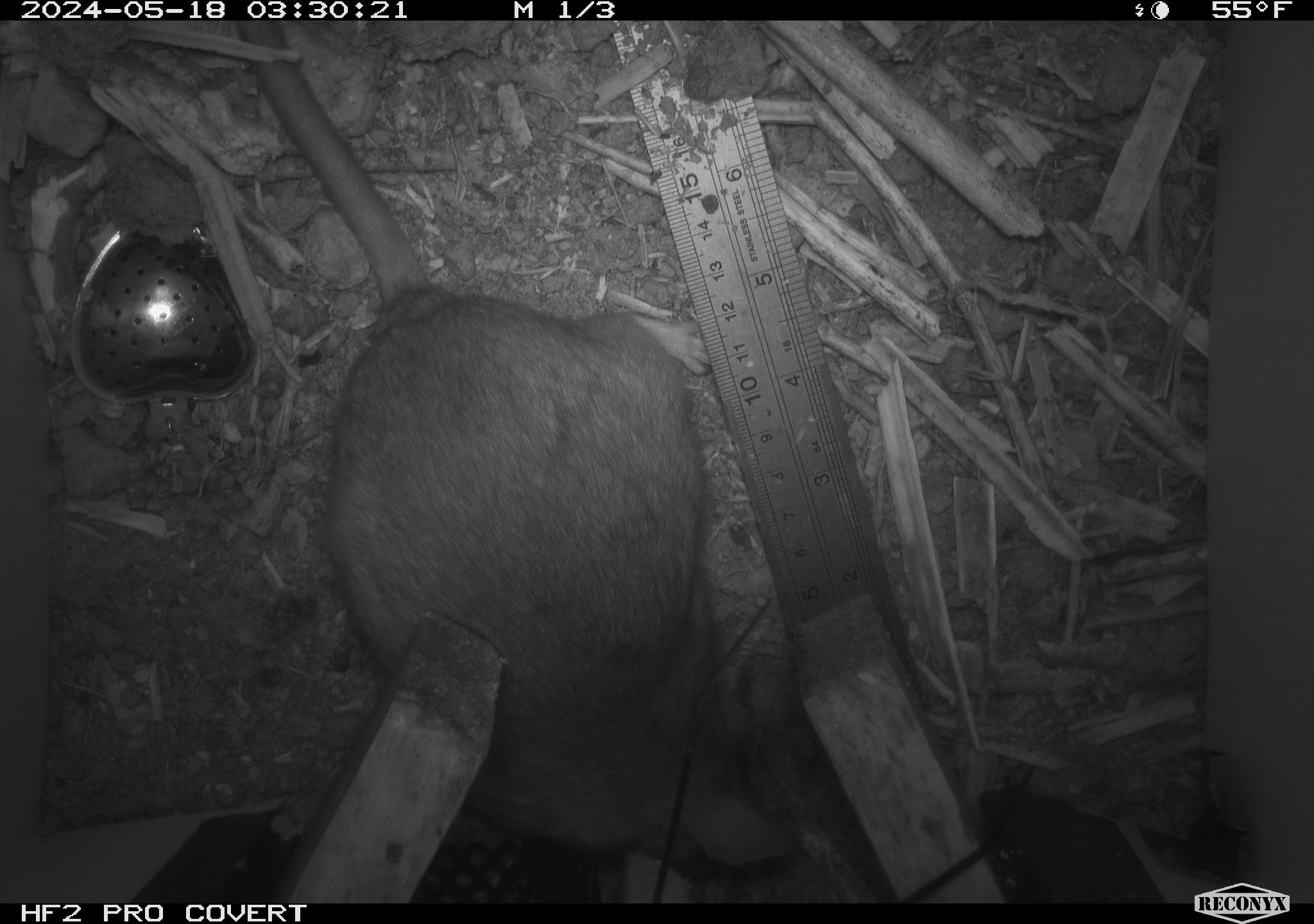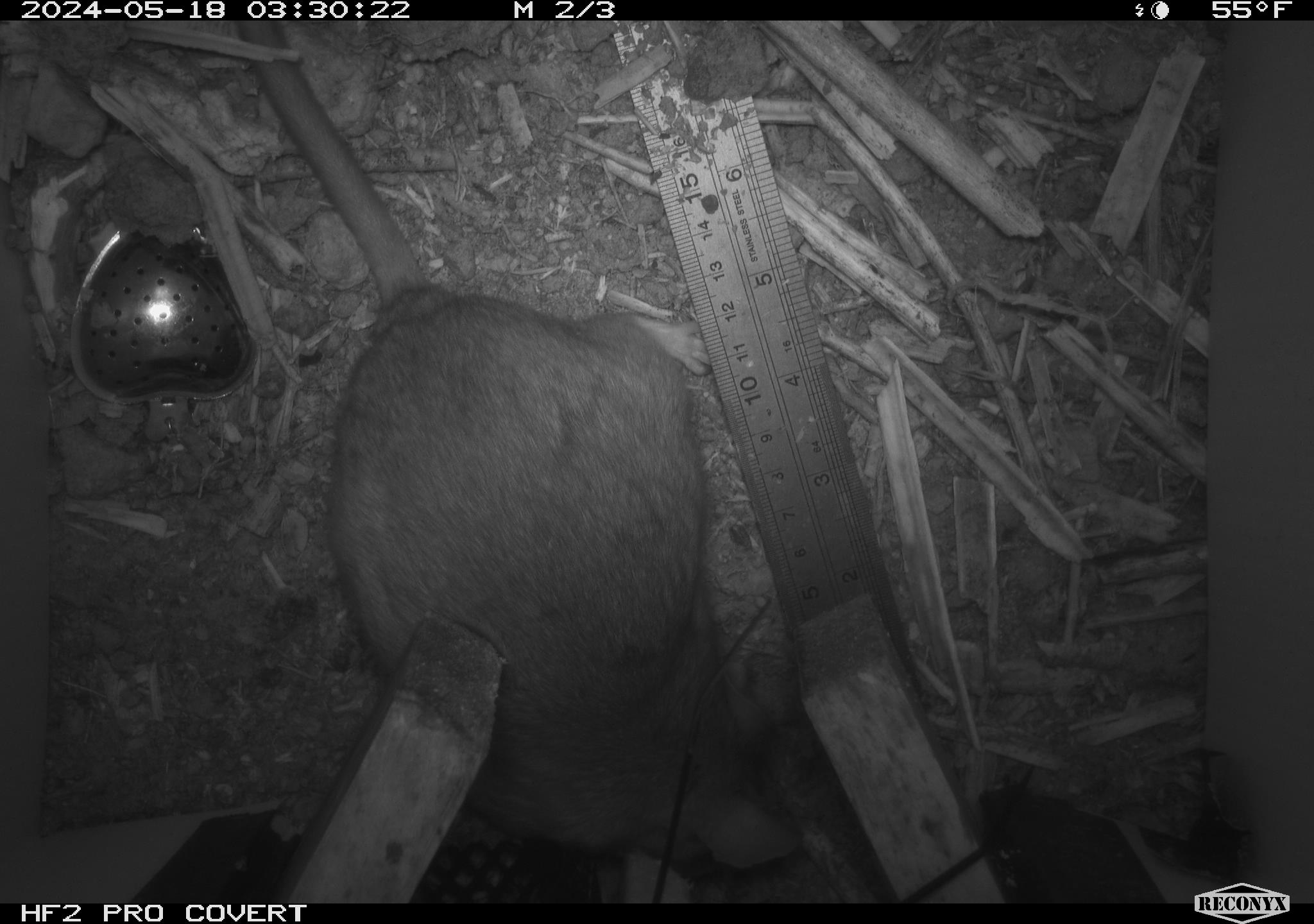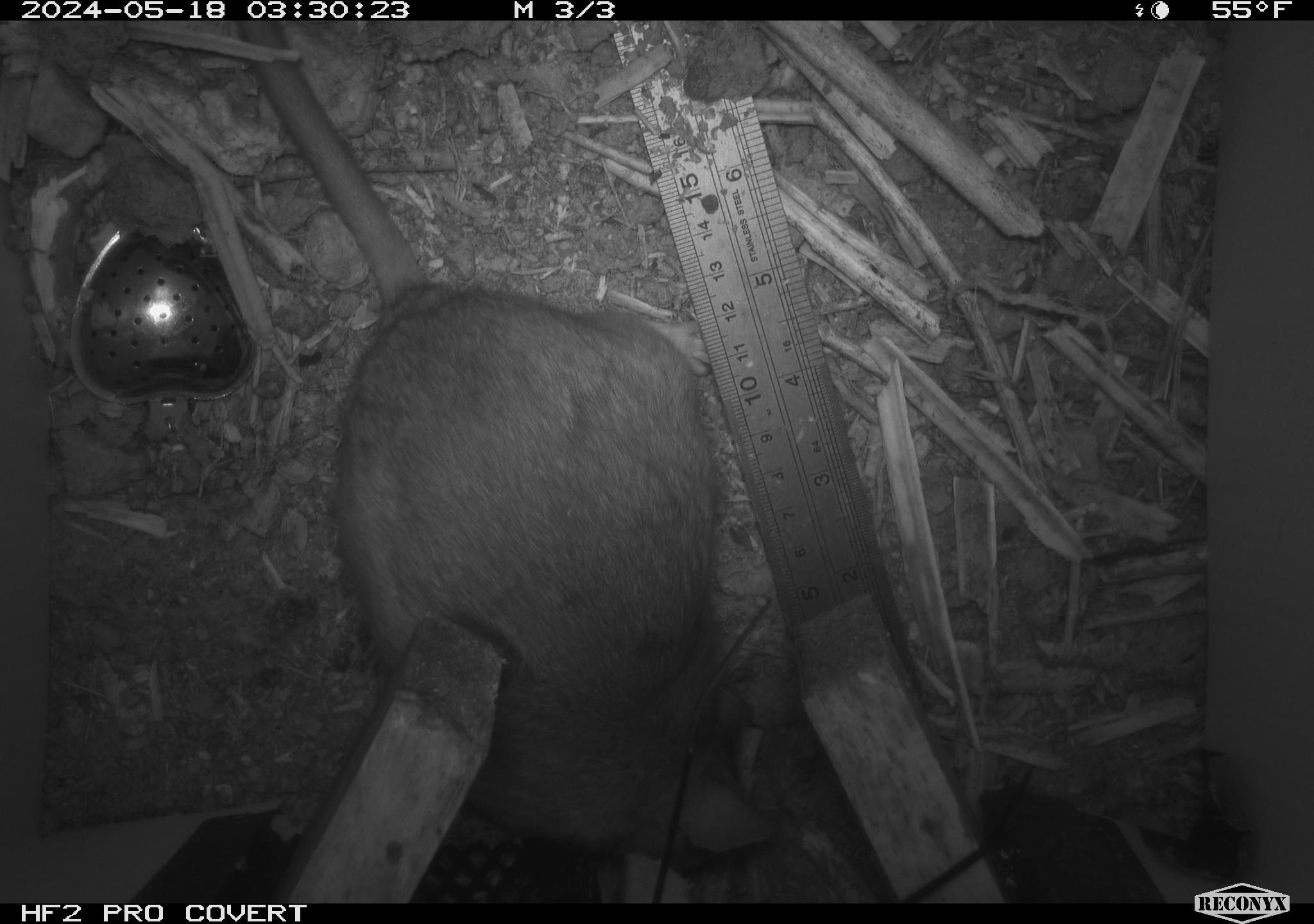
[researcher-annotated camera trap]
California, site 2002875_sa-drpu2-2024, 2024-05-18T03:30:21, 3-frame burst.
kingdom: Animalia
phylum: Chordata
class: Mammalia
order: Rodentia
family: Cricetidae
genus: Neotoma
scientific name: Neotoma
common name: pack rat or woodrat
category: neotoma species